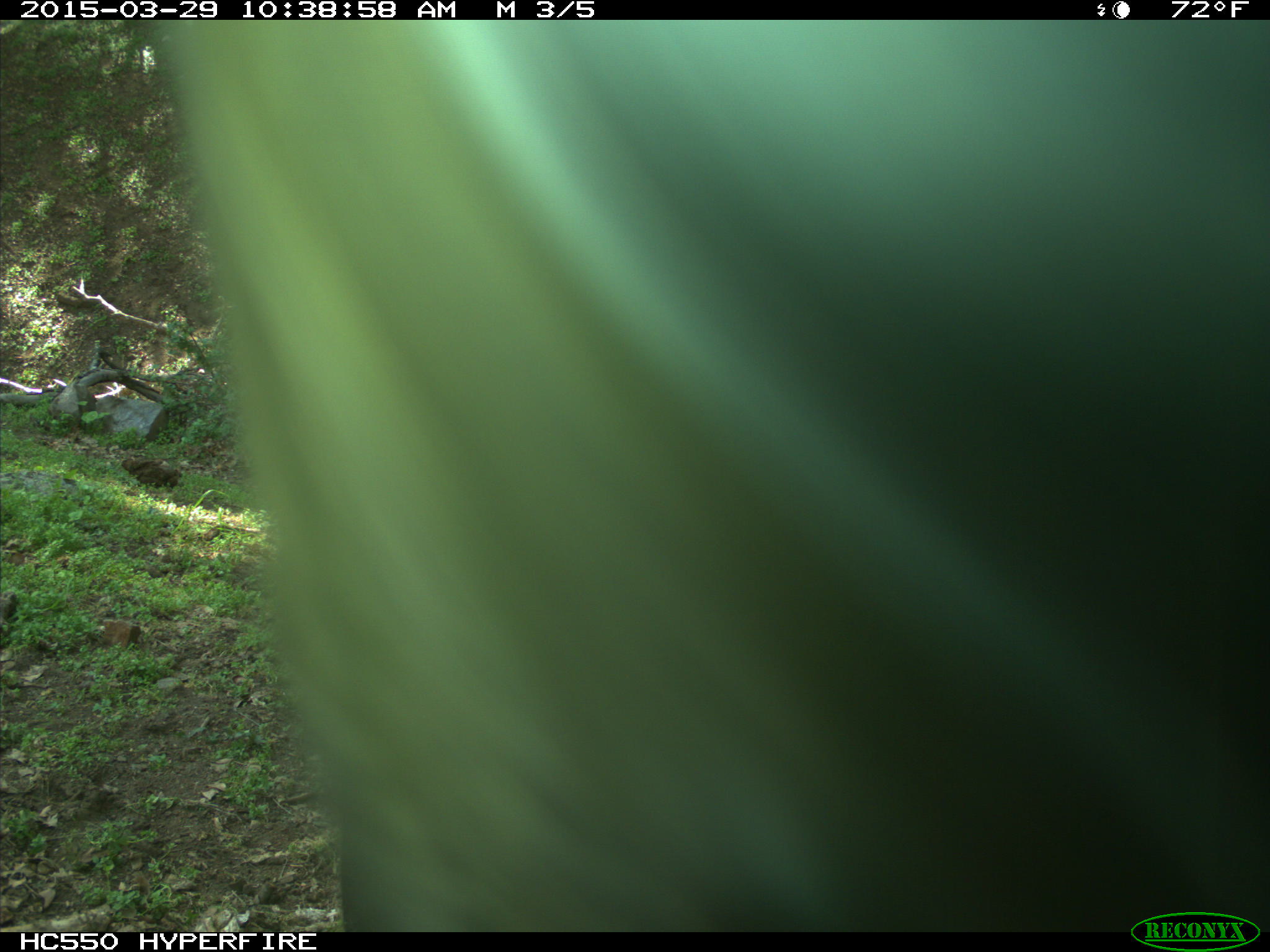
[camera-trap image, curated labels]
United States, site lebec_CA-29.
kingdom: Animalia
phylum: Chordata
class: Mammalia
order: Artiodactyla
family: Bovidae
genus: Bos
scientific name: Bos taurus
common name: domestic cow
Bos taurus (domestic cow).